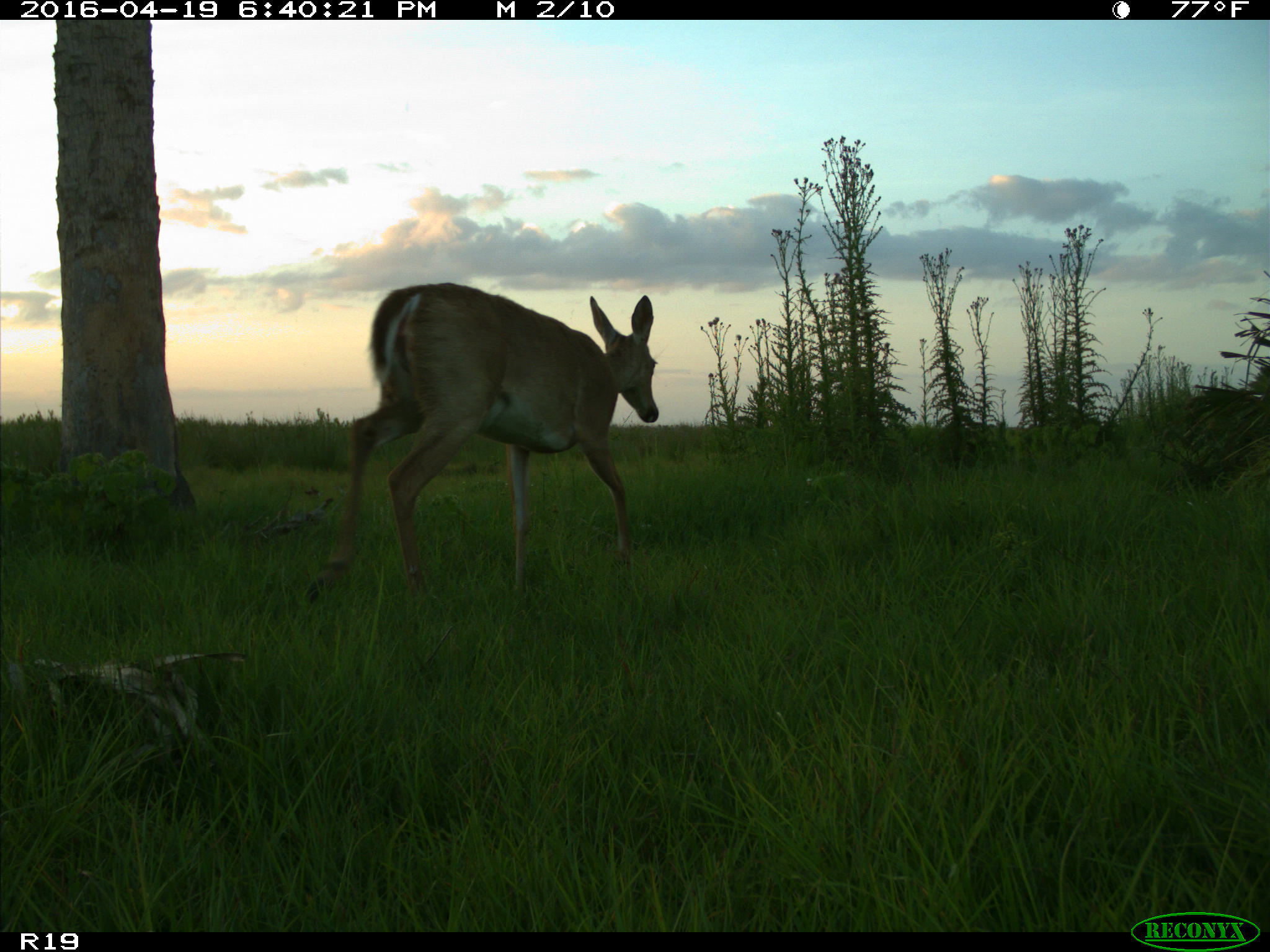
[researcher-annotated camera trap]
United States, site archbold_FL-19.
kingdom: Animalia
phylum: Chordata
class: Mammalia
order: Artiodactyla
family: Cervidae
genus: Odocoileus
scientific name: Odocoileus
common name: deer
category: unidentified deer